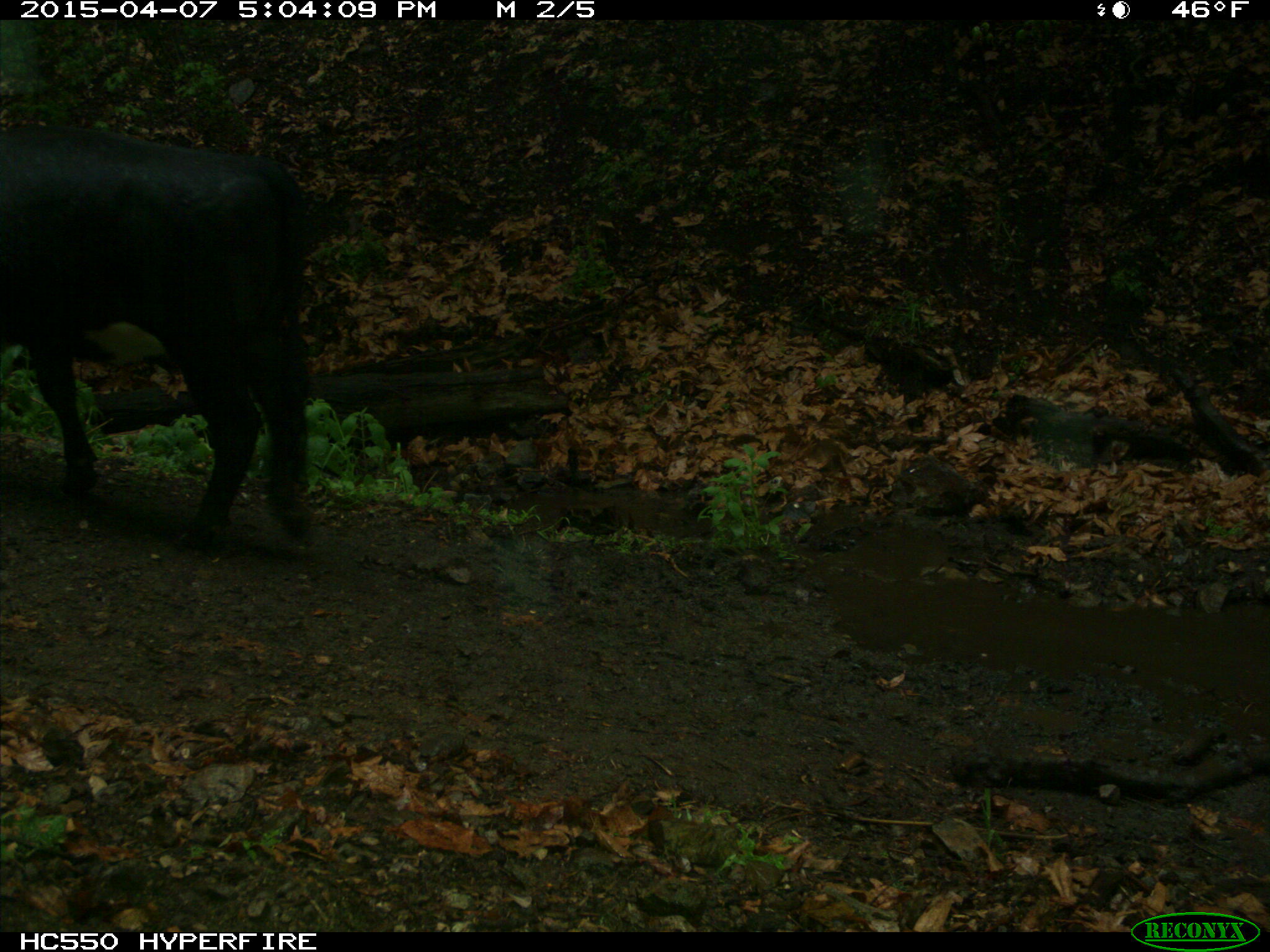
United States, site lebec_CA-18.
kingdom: Animalia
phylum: Chordata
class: Mammalia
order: Artiodactyla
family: Bovidae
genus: Bos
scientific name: Bos taurus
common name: domestic cow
Bos taurus (domestic cow).